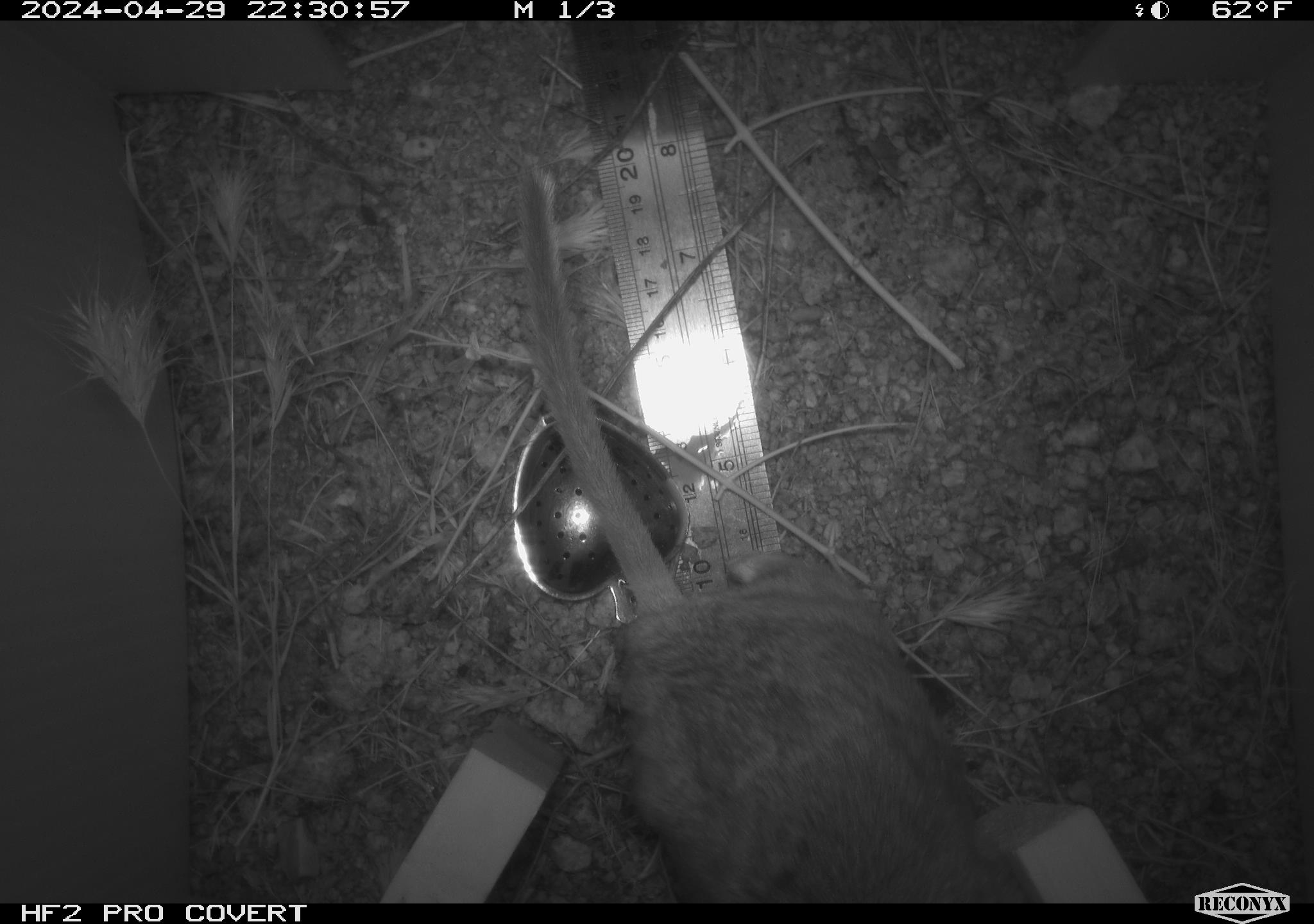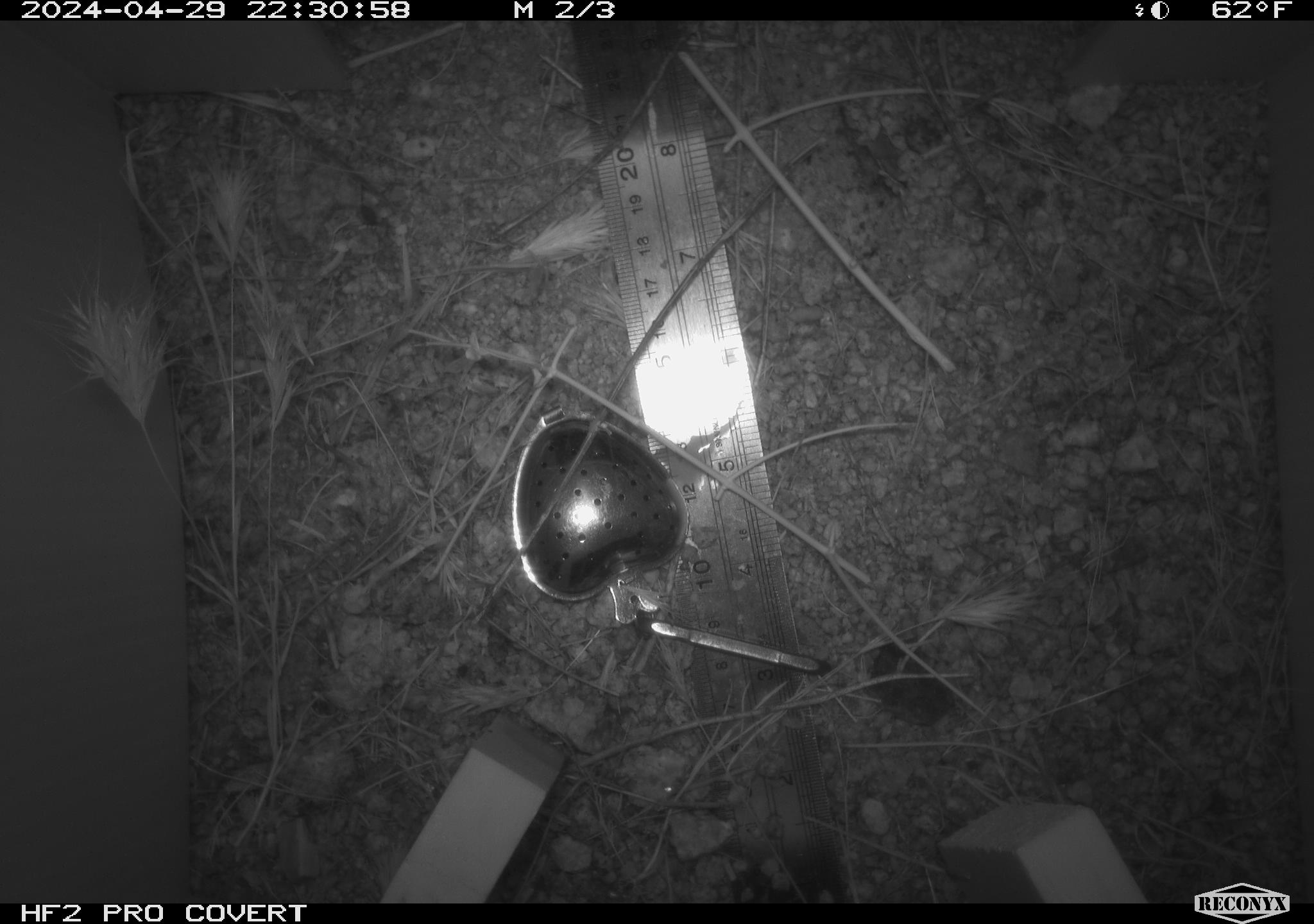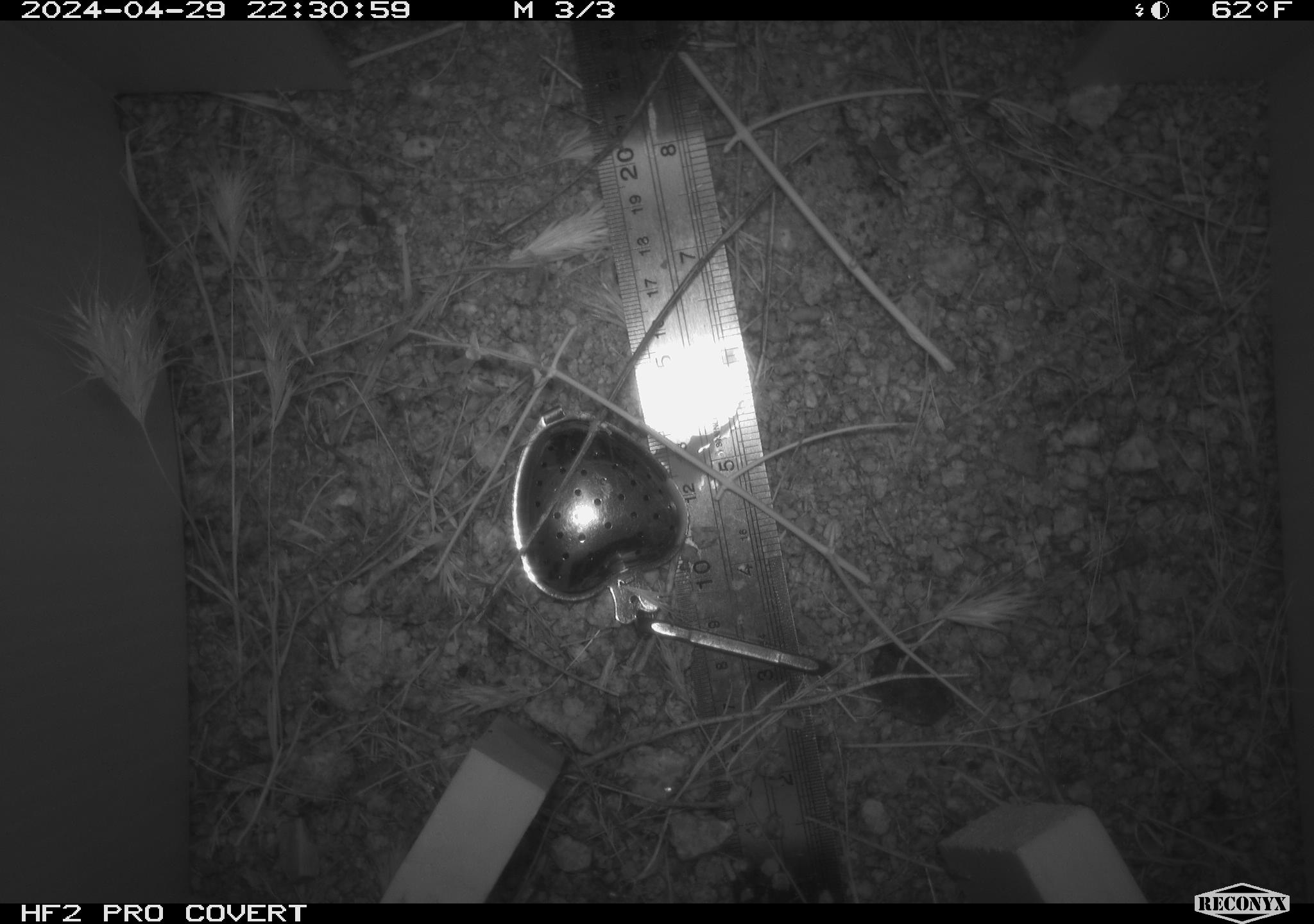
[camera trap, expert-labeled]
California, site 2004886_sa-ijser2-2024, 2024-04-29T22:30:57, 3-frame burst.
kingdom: Animalia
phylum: Chordata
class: Mammalia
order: Rodentia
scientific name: Rodentia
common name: woodrat or rat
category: woodrat or rat species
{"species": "woodrat or rat species (woodrat or rat) (Rodentia)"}